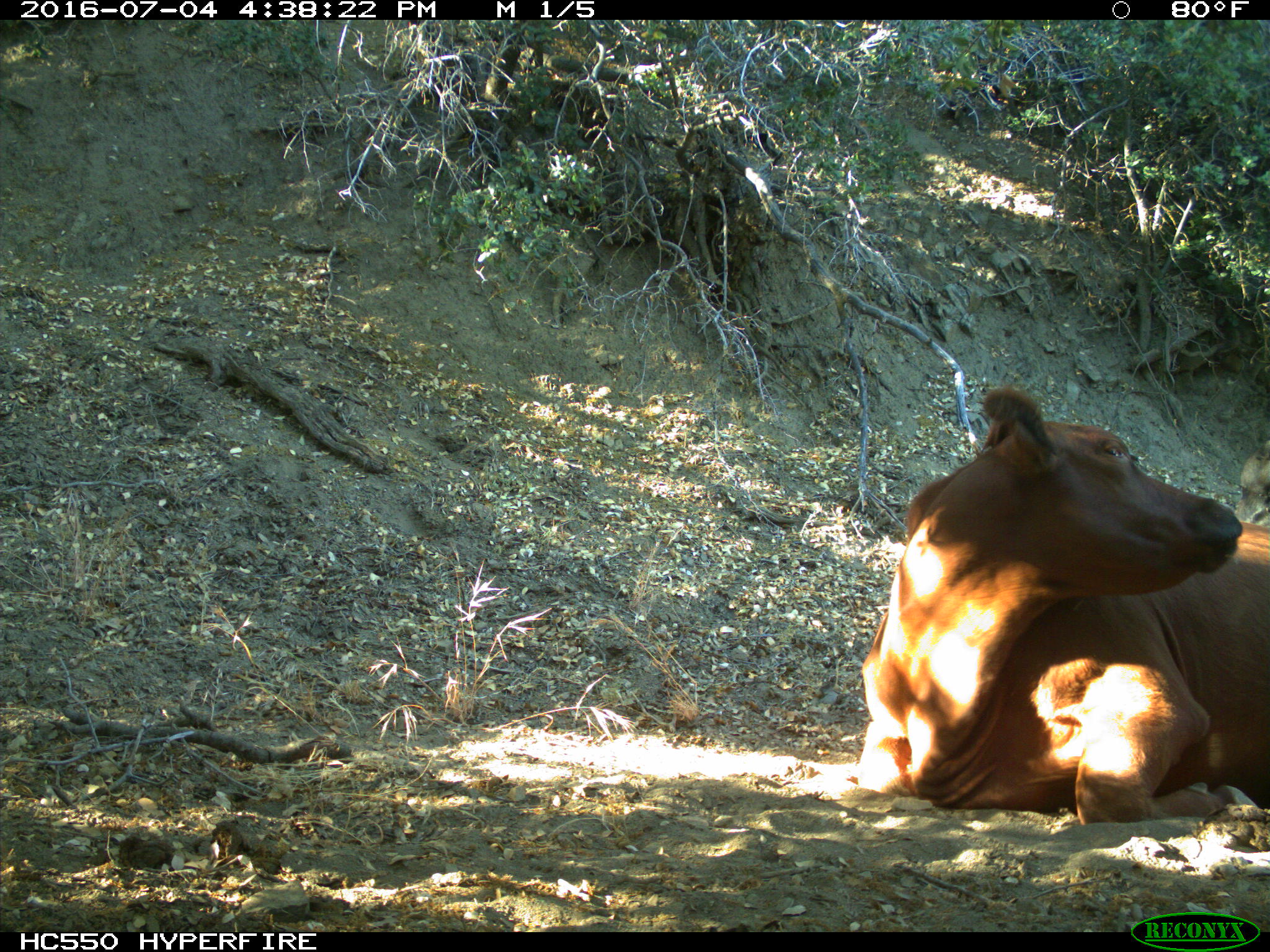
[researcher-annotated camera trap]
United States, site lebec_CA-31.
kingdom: Animalia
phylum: Chordata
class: Mammalia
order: Artiodactyla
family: Bovidae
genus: Bos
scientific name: Bos taurus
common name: domestic cow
Bos taurus (domestic cow).